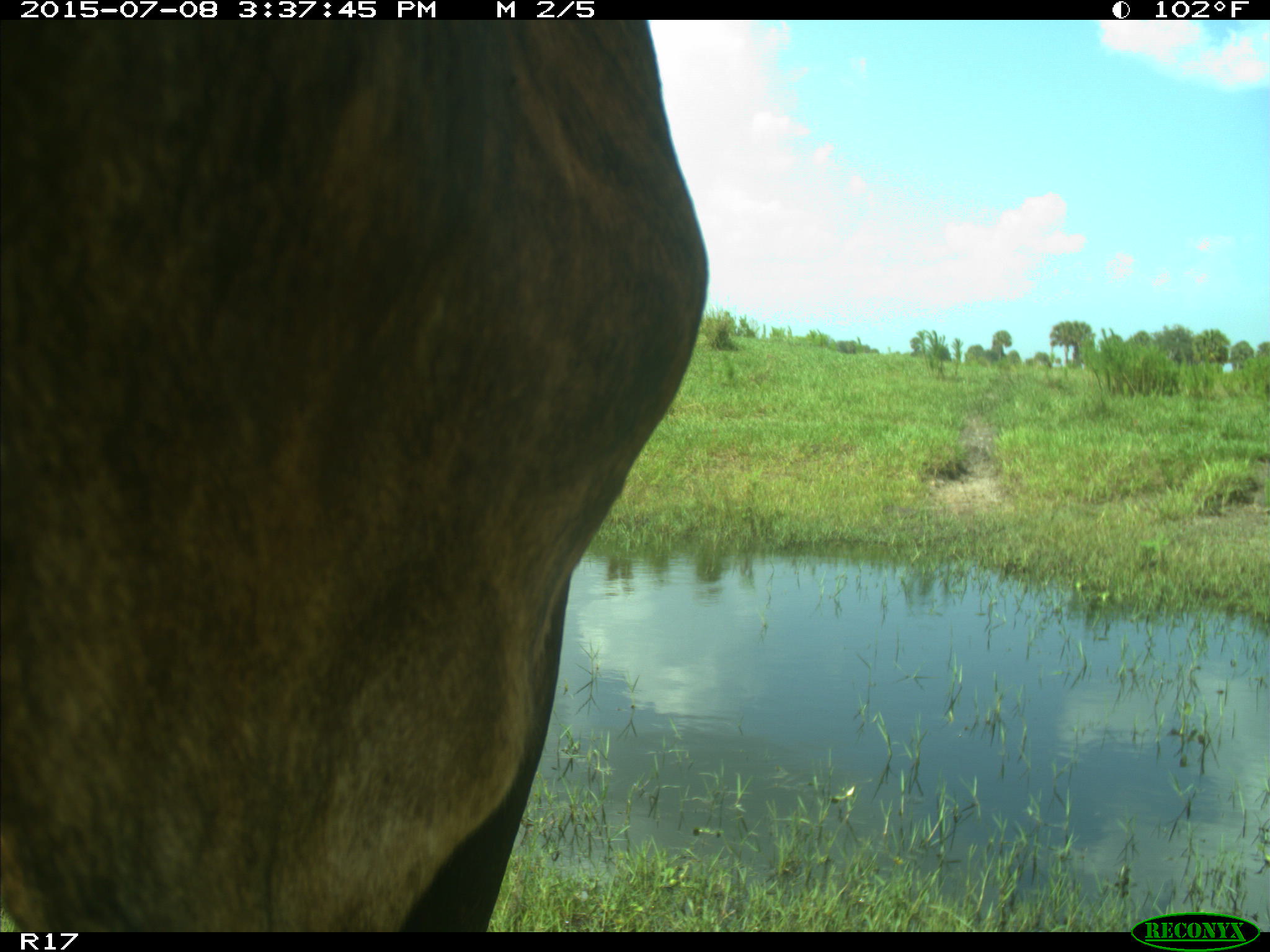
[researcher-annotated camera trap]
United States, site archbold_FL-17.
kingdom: Animalia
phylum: Chordata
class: Mammalia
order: Artiodactyla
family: Bovidae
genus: Bos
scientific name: Bos taurus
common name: domestic cow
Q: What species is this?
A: Bos taurus (domestic cow).